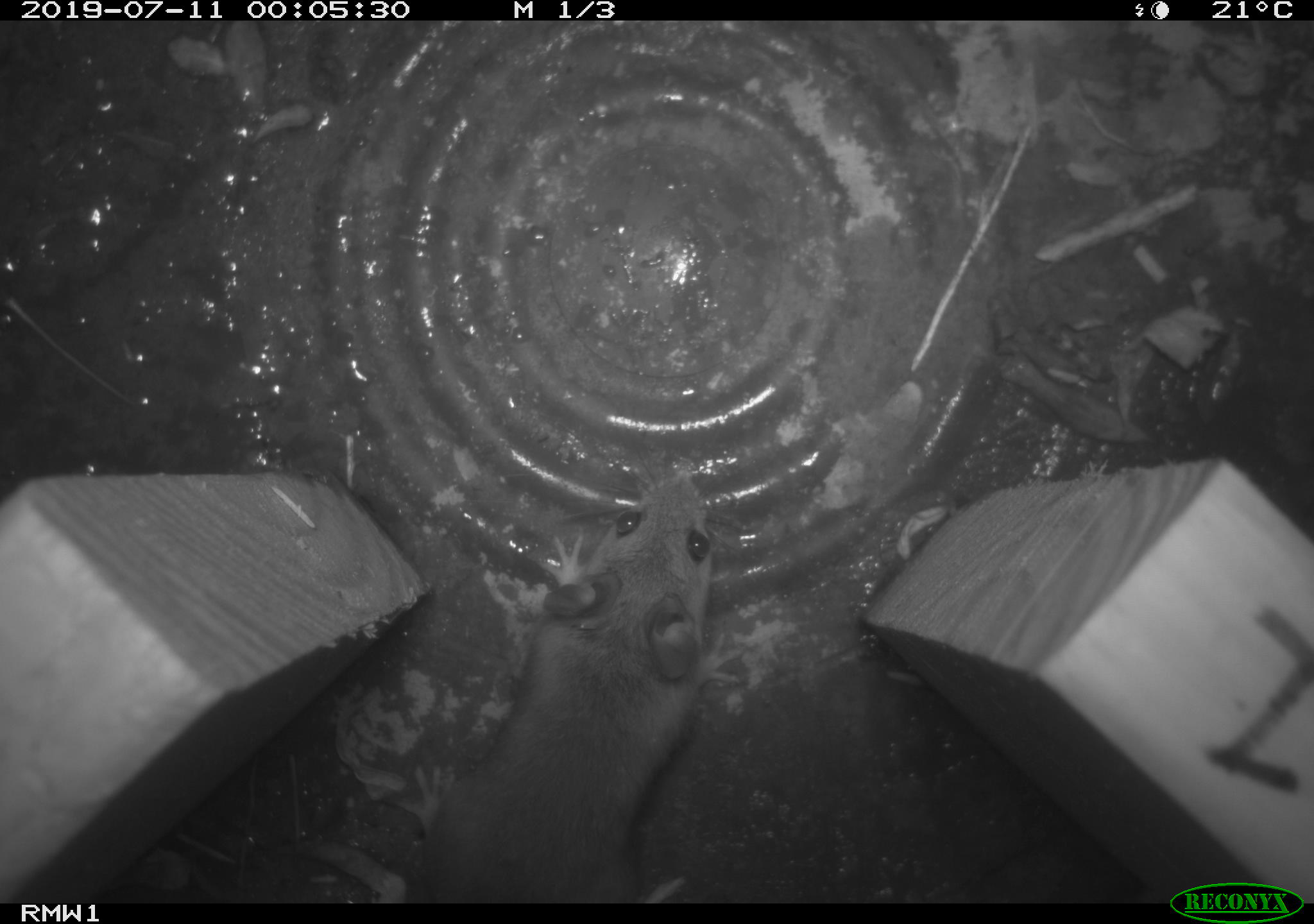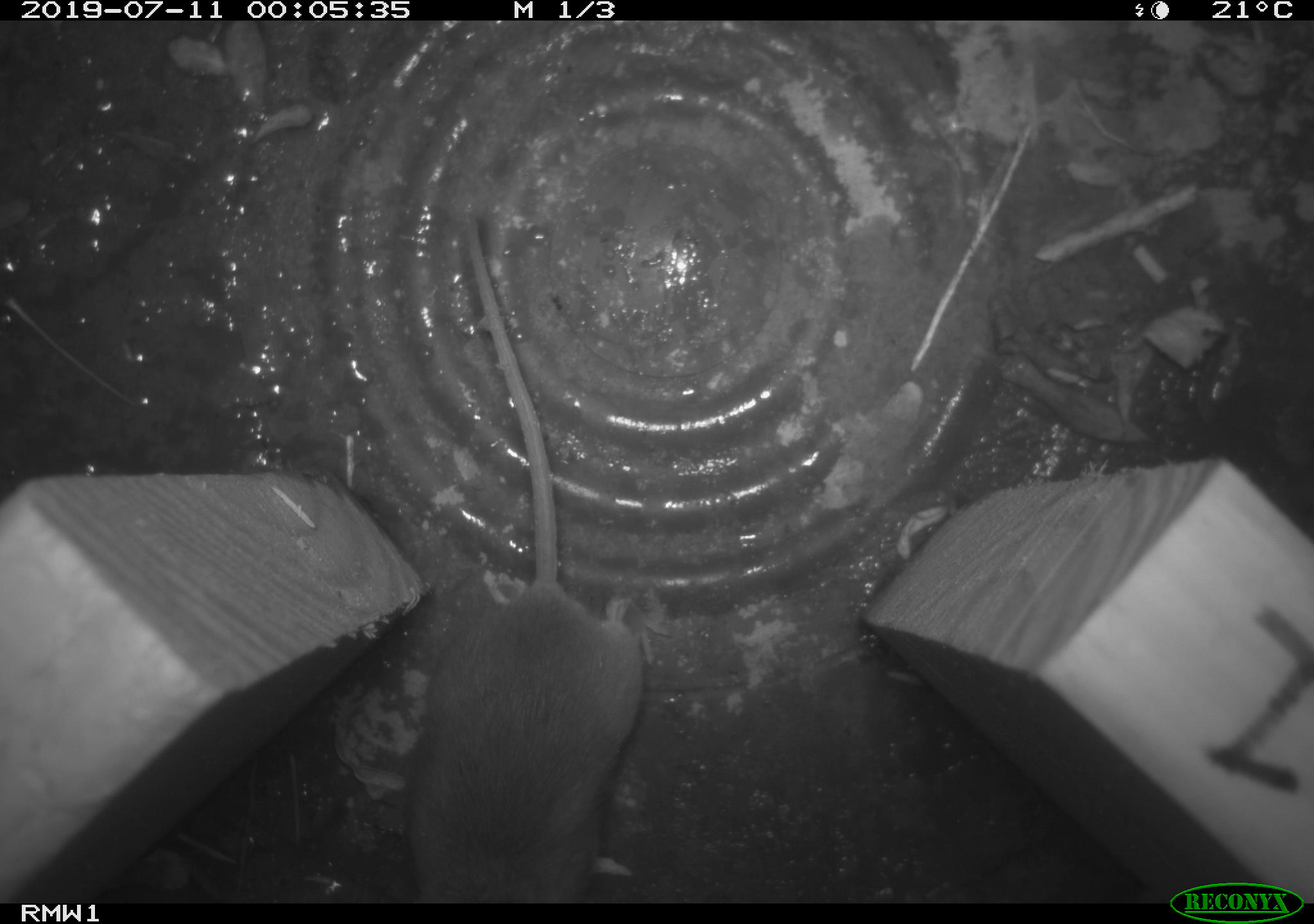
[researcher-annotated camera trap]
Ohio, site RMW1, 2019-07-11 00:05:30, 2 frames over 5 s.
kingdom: Animalia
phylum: Chordata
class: Mammalia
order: Rodentia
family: Cricetidae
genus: Peromyscus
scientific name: Peromyscus leucopus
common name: white-footed mouse